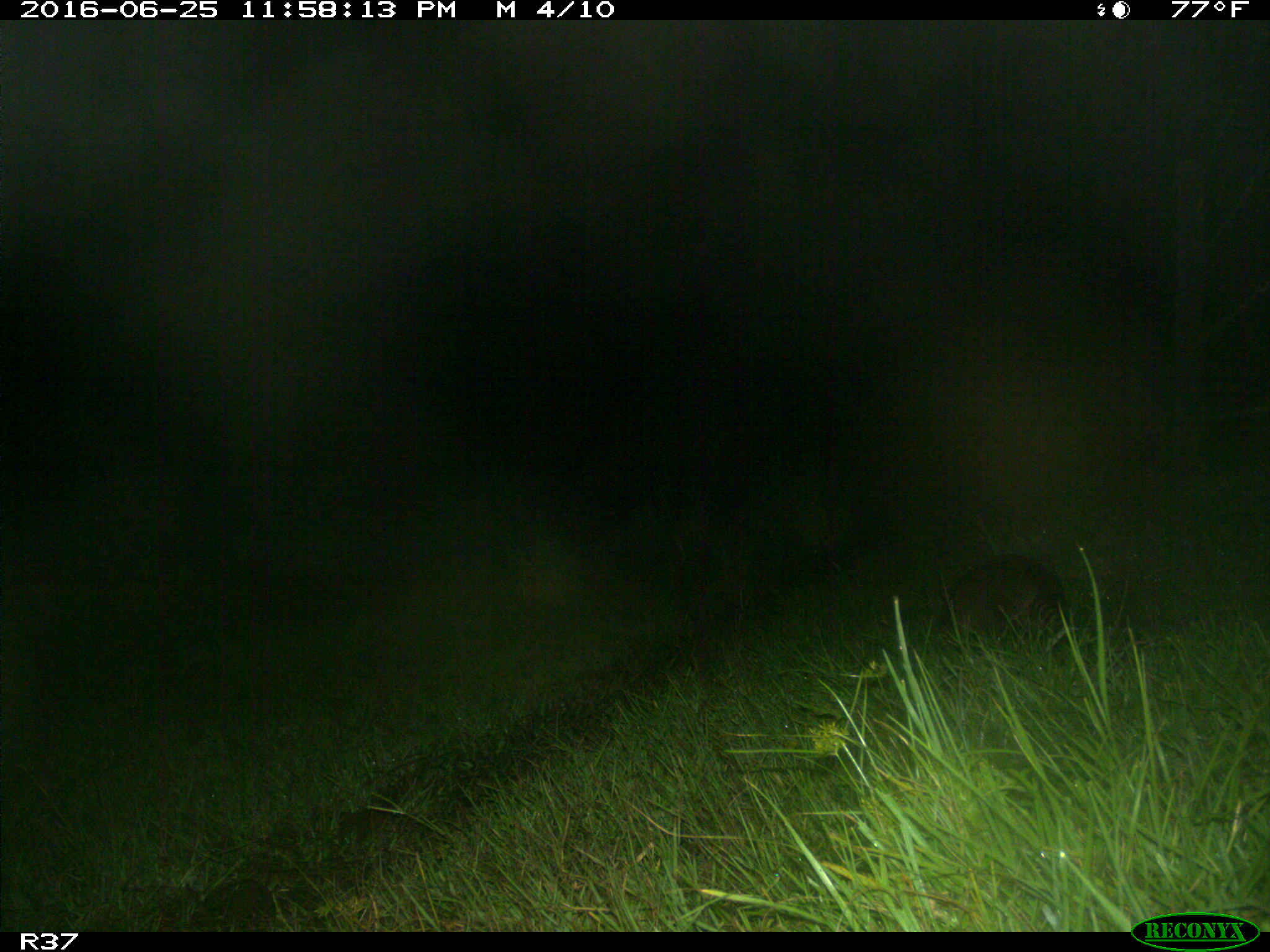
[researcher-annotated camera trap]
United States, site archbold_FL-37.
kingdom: Animalia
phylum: Chordata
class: Mammalia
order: Cingulata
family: Dasypodidae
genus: Dasypus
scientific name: Dasypus novemcinctus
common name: nine-banded armadillo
Dasypus novemcinctus (nine-banded armadillo).